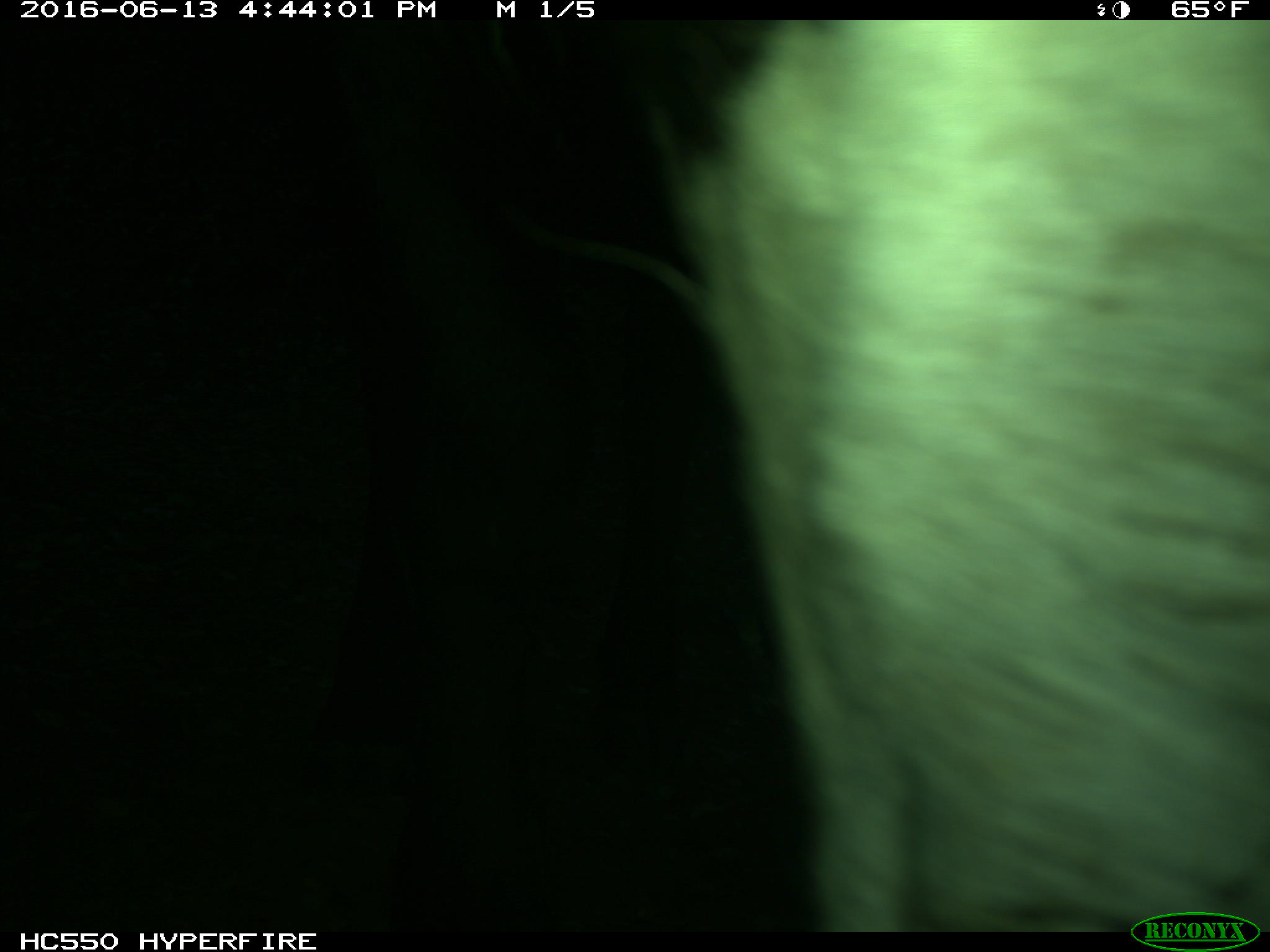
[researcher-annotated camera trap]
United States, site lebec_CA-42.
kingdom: Animalia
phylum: Chordata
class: Mammalia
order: Artiodactyla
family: Bovidae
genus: Bos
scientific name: Bos taurus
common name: domestic cow